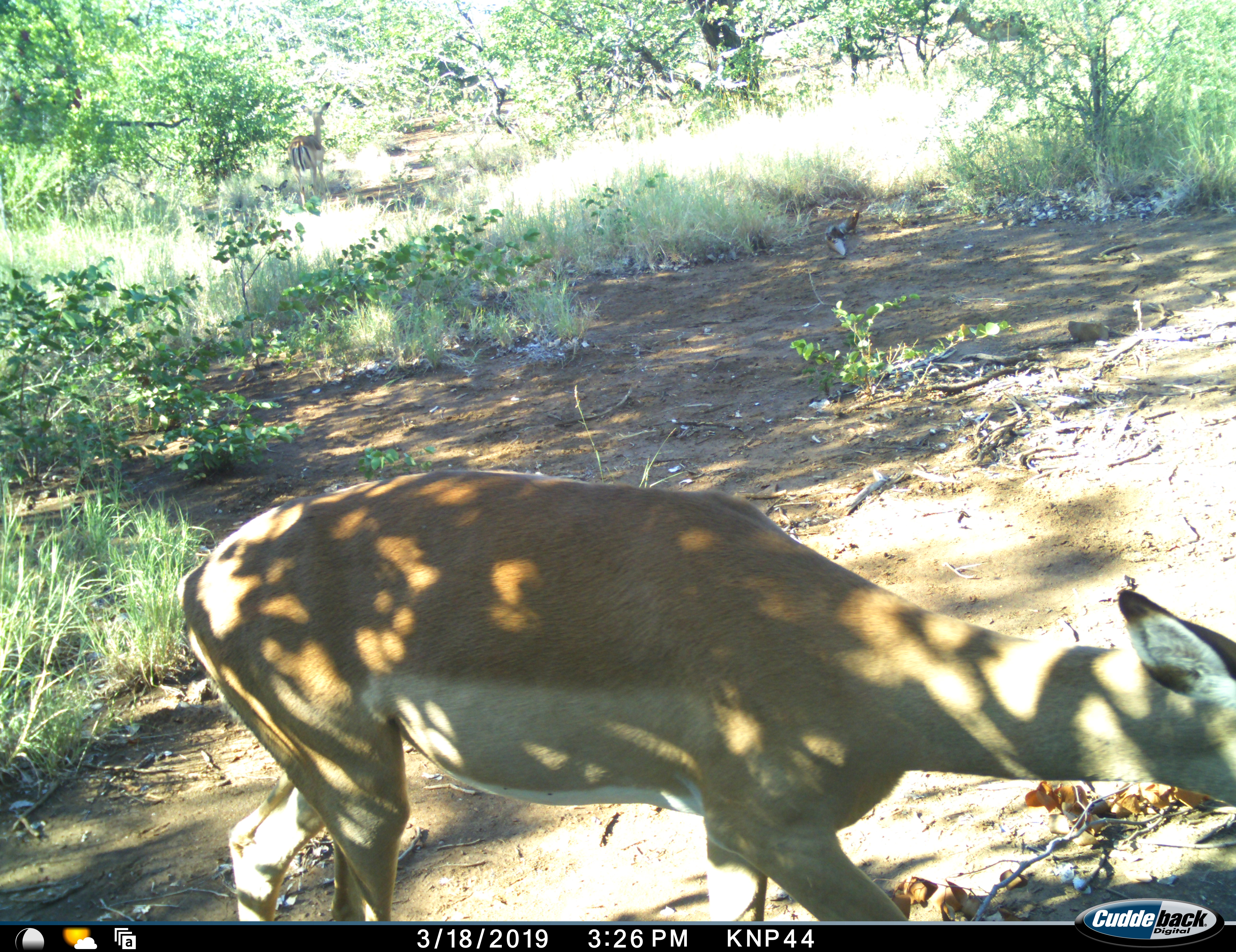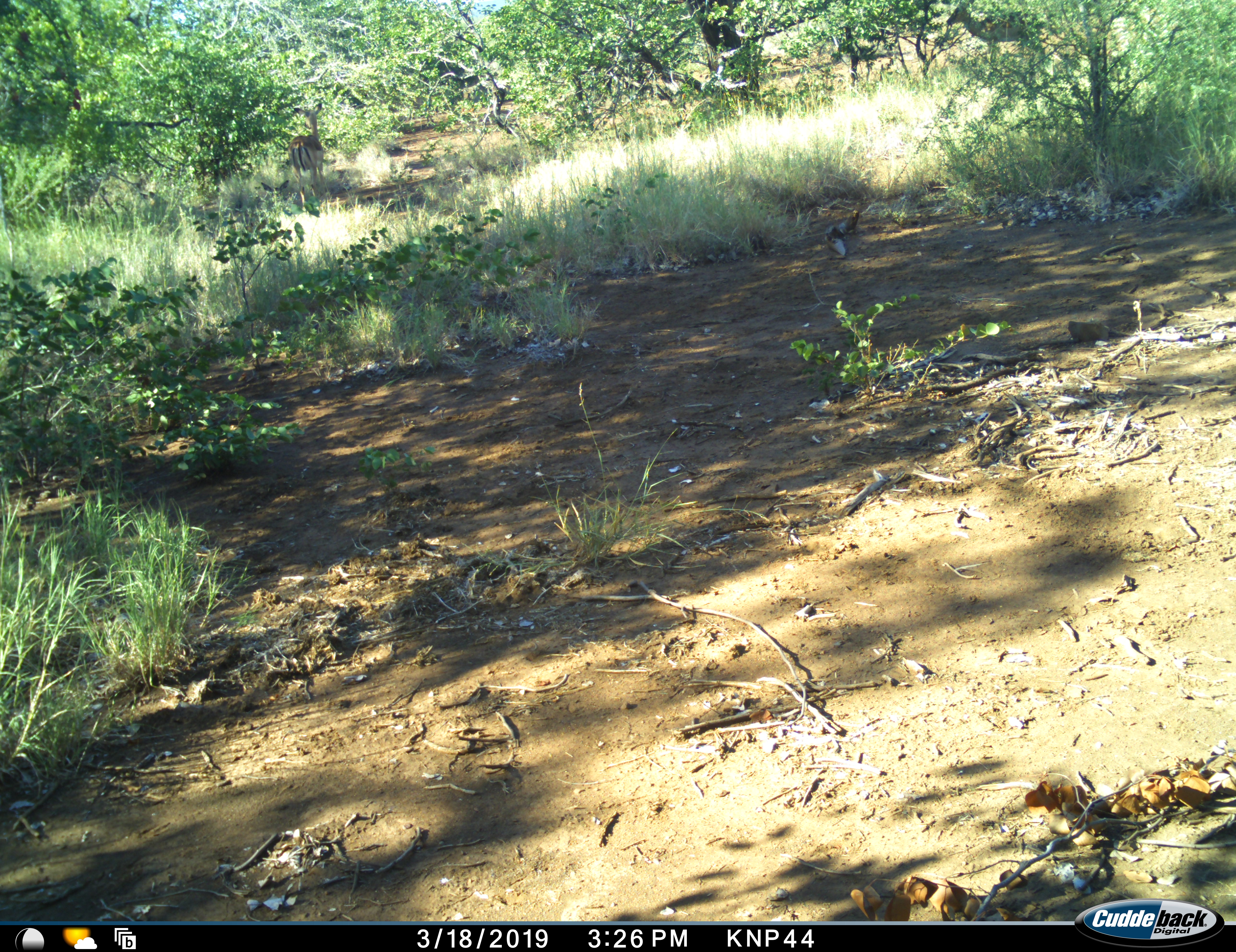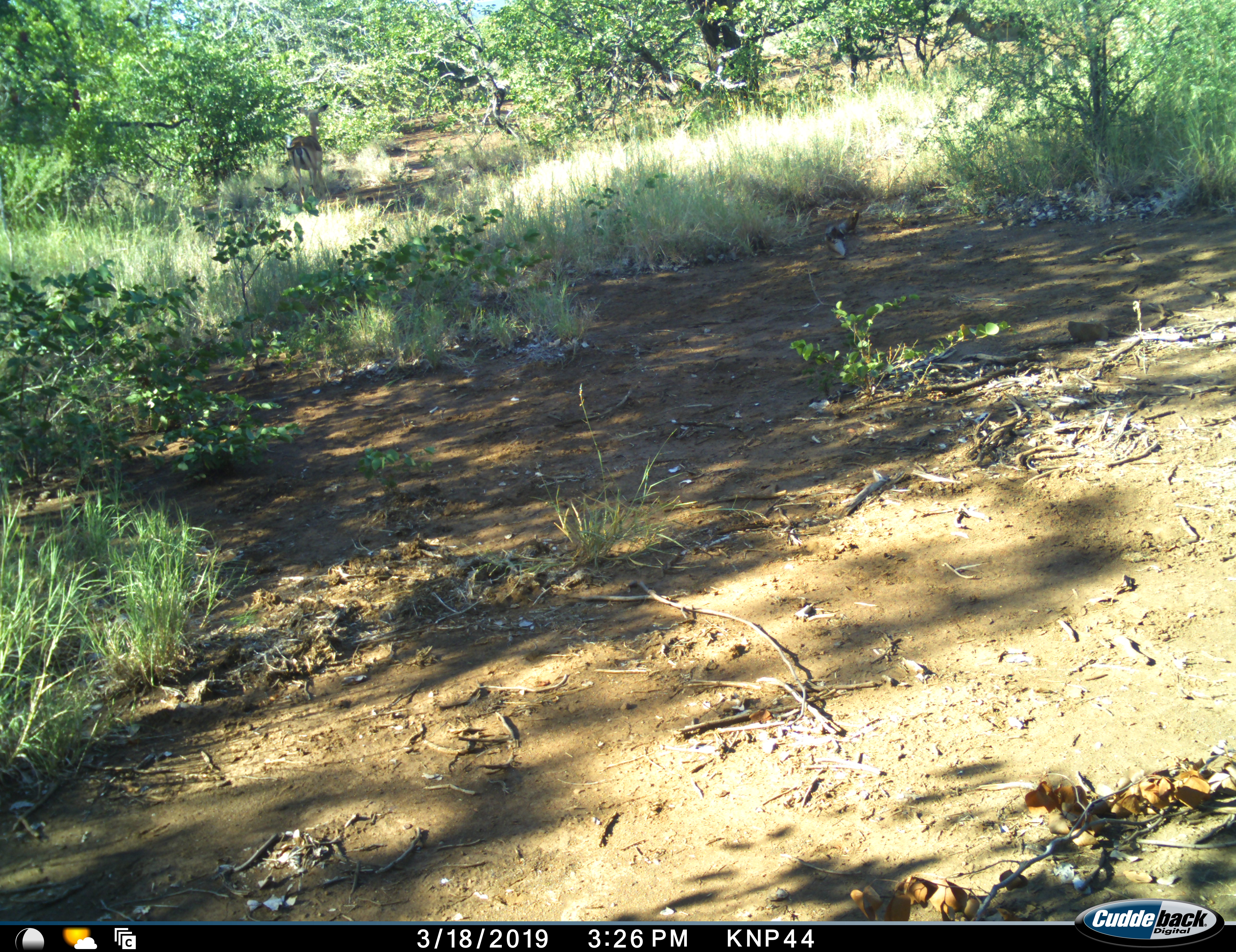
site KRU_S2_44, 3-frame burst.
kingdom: Animalia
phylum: Chordata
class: Mammalia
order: Artiodactyla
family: Bovidae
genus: Aepyceros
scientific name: Aepyceros melampus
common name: impala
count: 1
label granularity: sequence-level